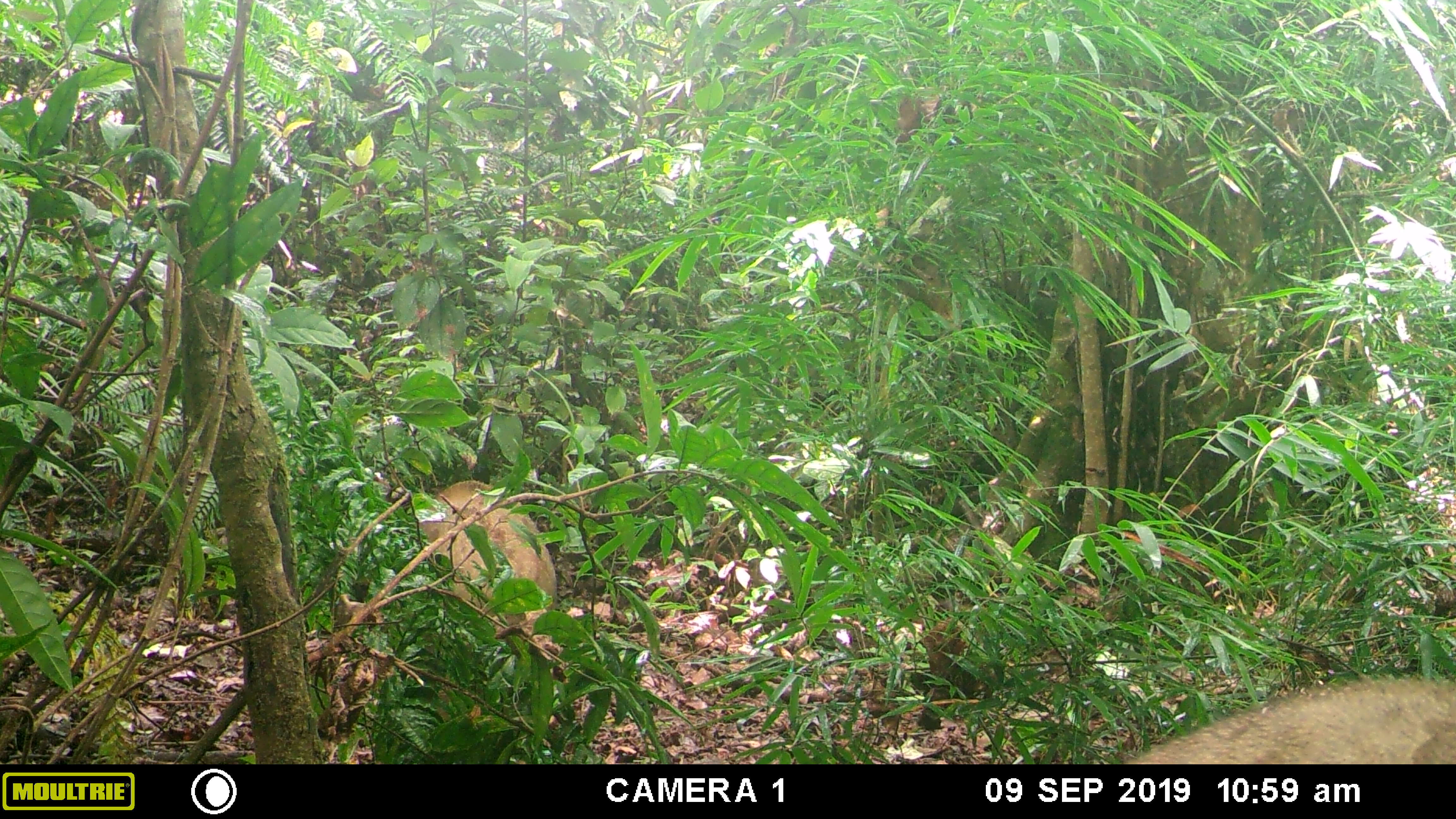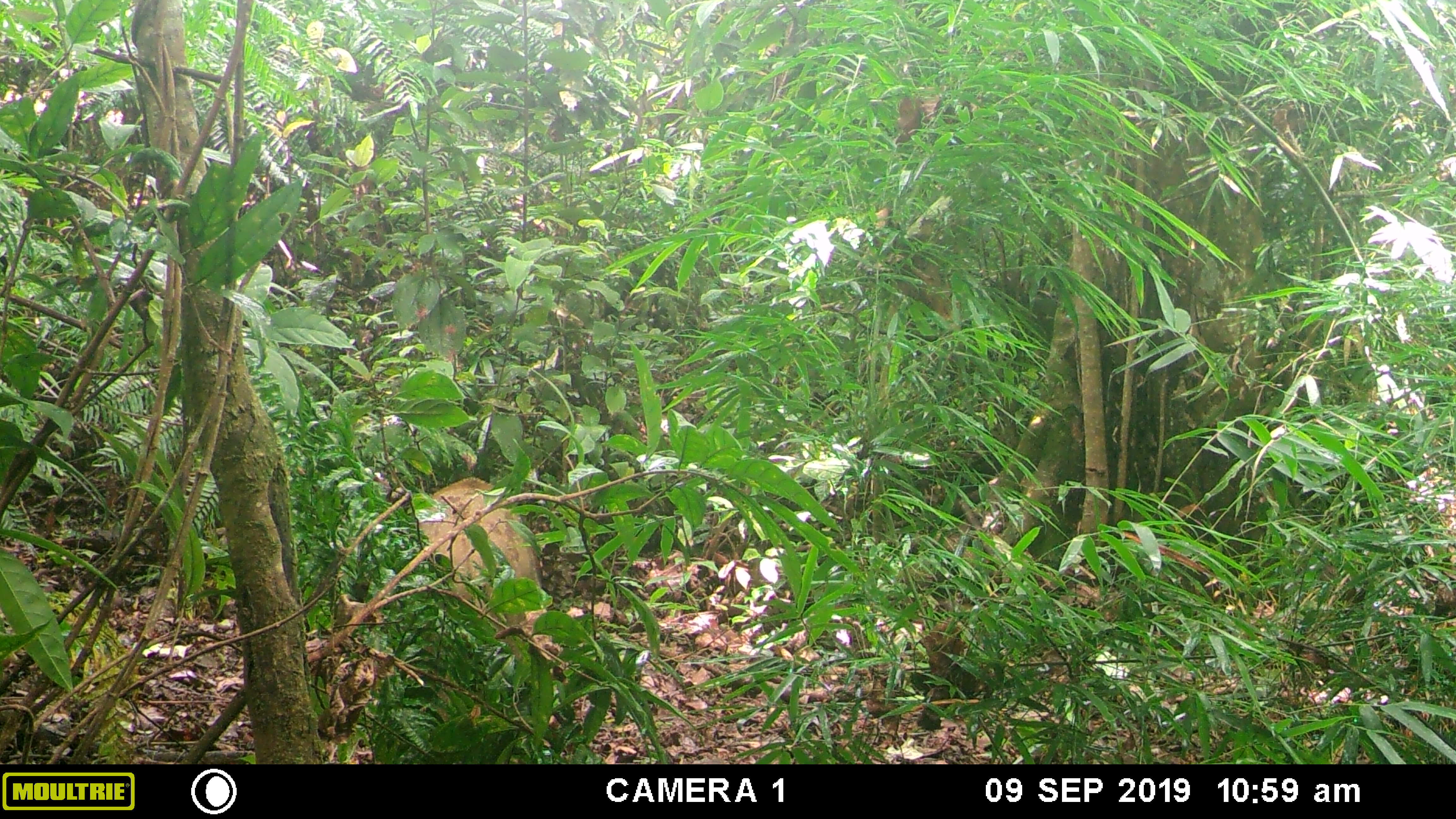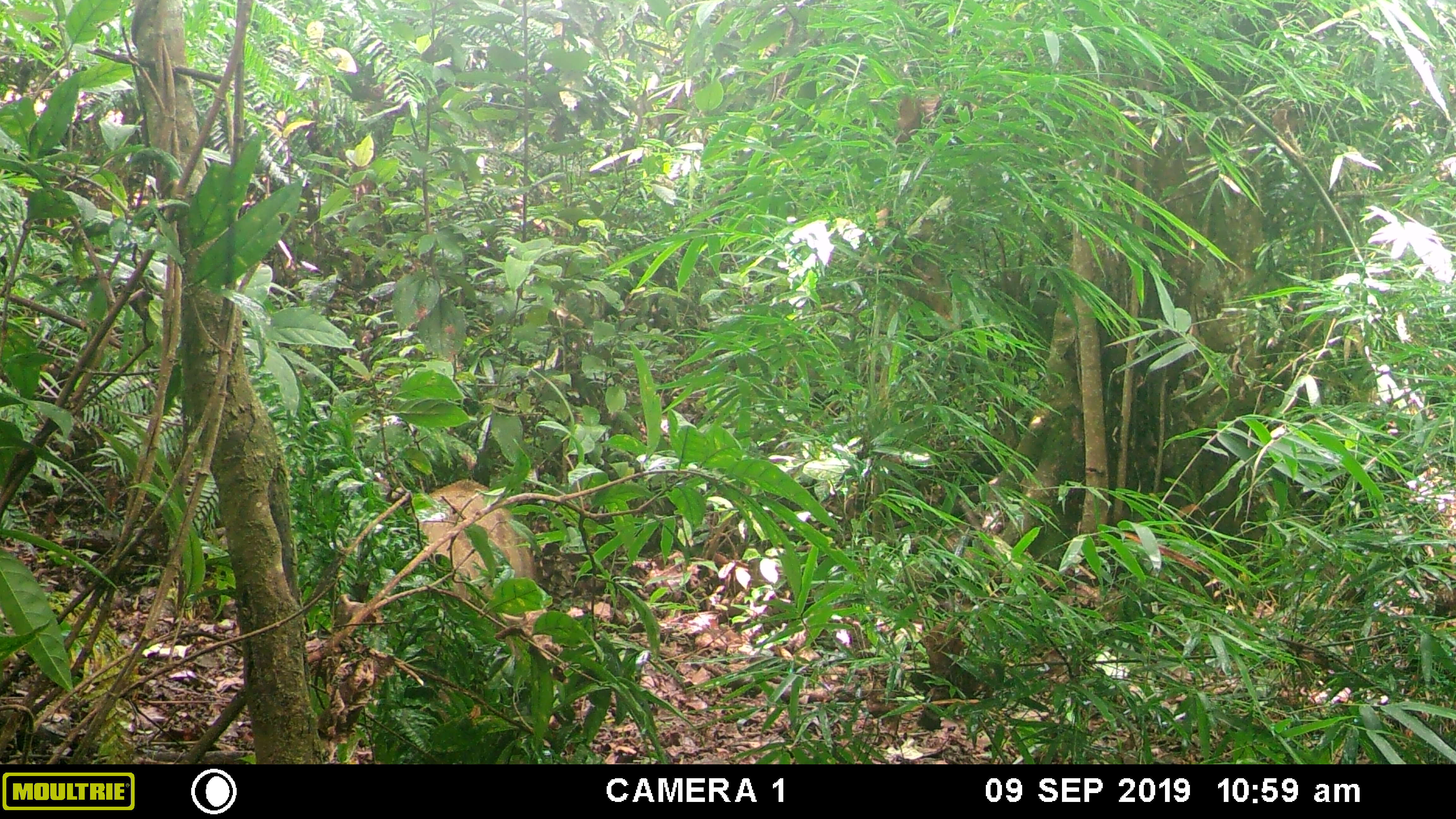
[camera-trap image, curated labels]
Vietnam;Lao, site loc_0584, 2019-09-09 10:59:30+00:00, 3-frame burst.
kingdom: Animalia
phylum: Chordata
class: Mammalia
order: Artiodactyla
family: Suidae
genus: Sus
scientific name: Sus scrofa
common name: eurasian wild pig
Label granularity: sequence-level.